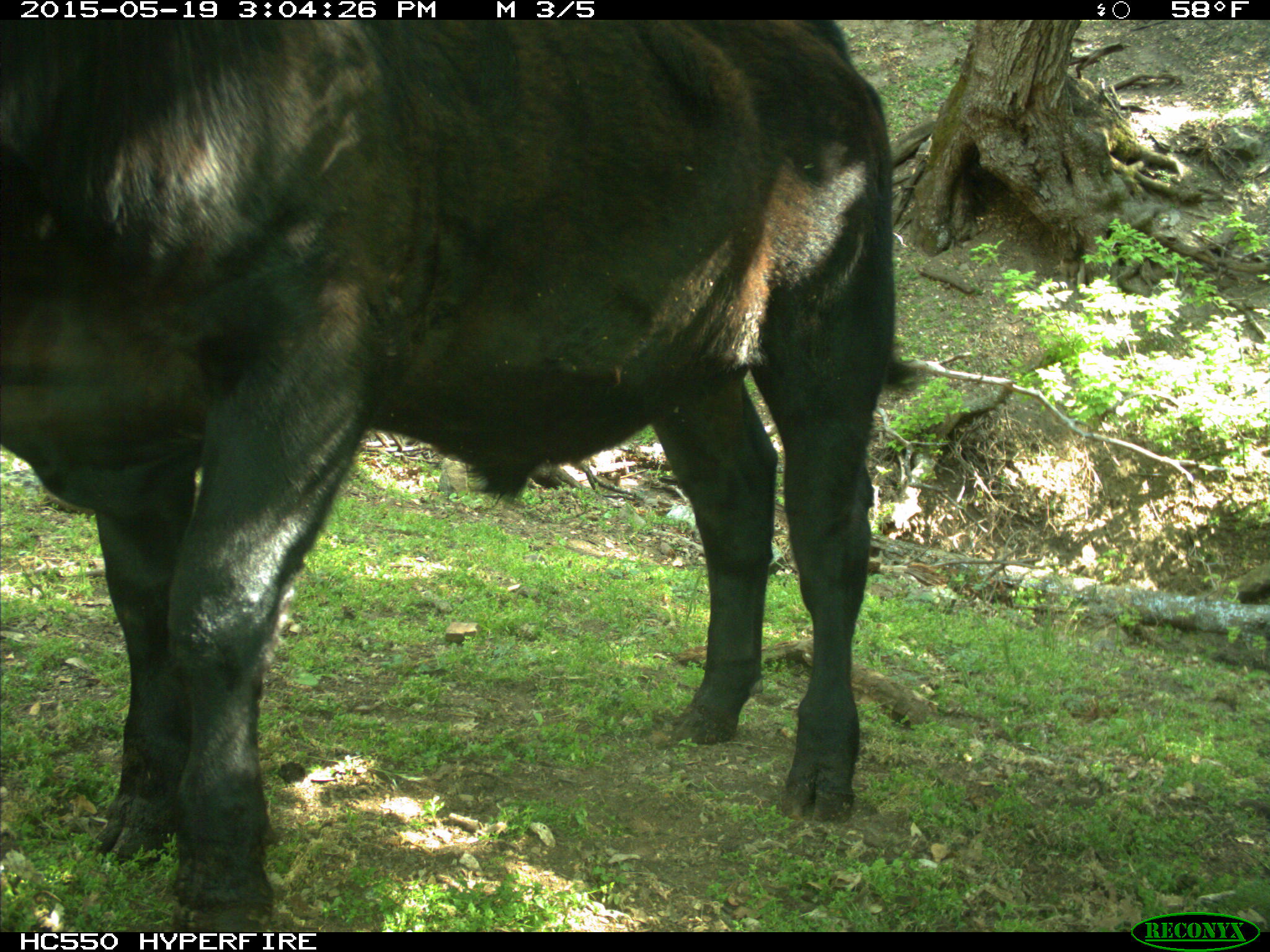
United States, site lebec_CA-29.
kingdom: Animalia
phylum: Chordata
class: Mammalia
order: Artiodactyla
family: Bovidae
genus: Bos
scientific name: Bos taurus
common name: domestic cow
Bos taurus (domestic cow).